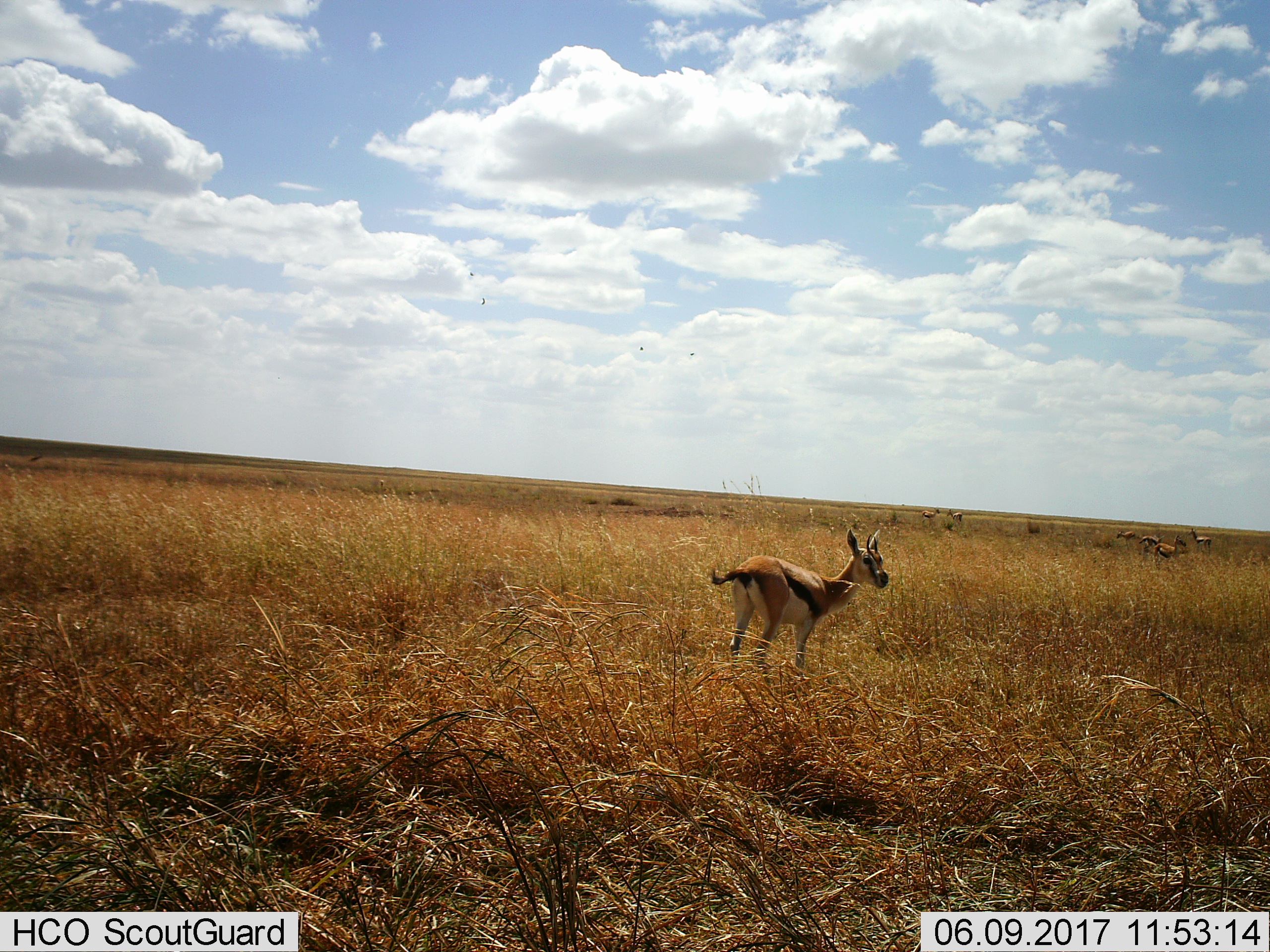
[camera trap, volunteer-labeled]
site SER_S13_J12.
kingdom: Animalia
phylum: Chordata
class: Mammalia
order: Artiodactyla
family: Bovidae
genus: Eudorcas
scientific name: Eudorcas thomsonii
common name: thomson's gazelle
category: gazellethomsons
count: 7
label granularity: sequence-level